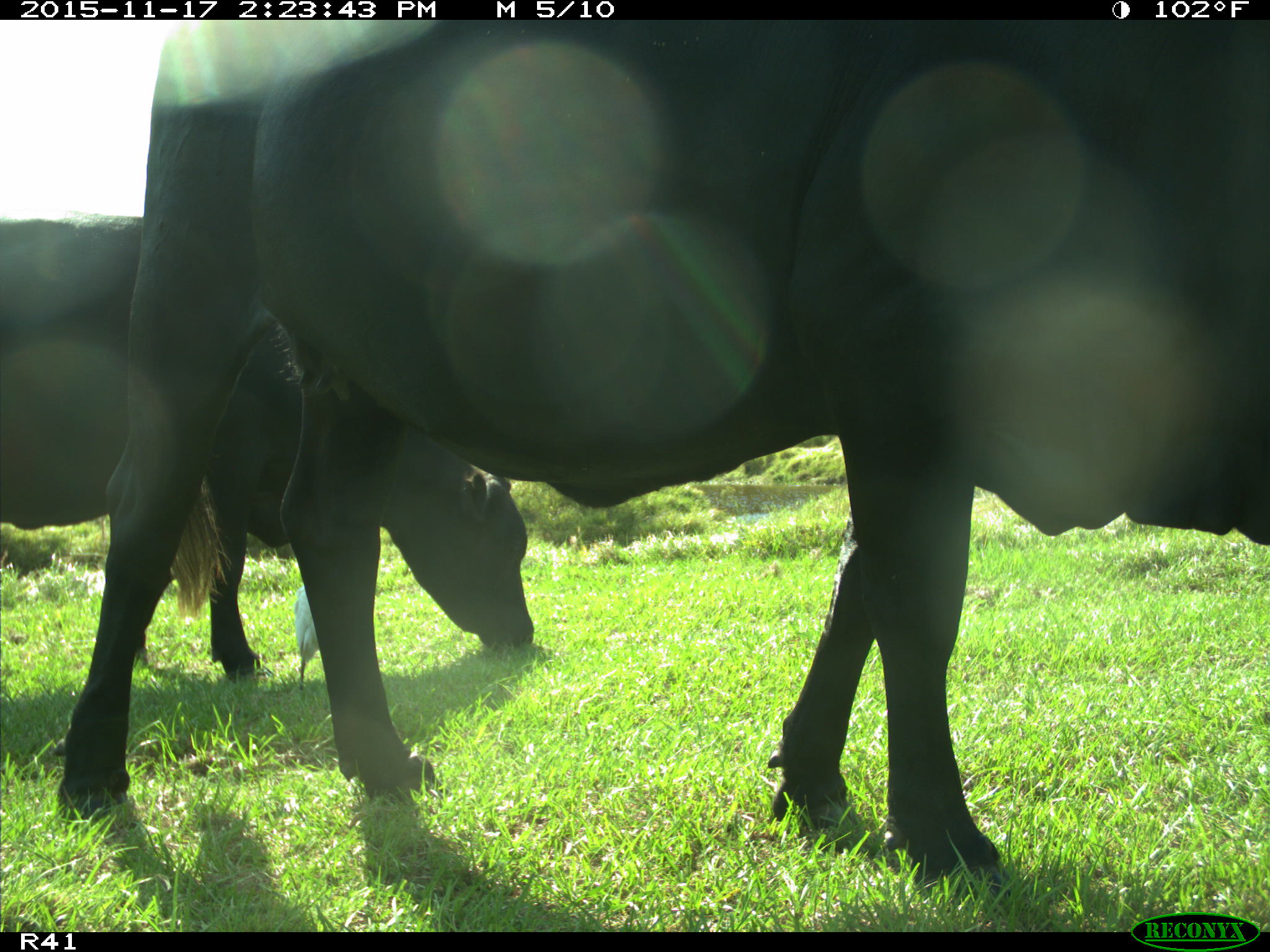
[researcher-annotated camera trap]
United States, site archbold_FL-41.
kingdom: Animalia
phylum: Chordata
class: Mammalia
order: Artiodactyla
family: Bovidae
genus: Bos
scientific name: Bos taurus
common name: domestic cow